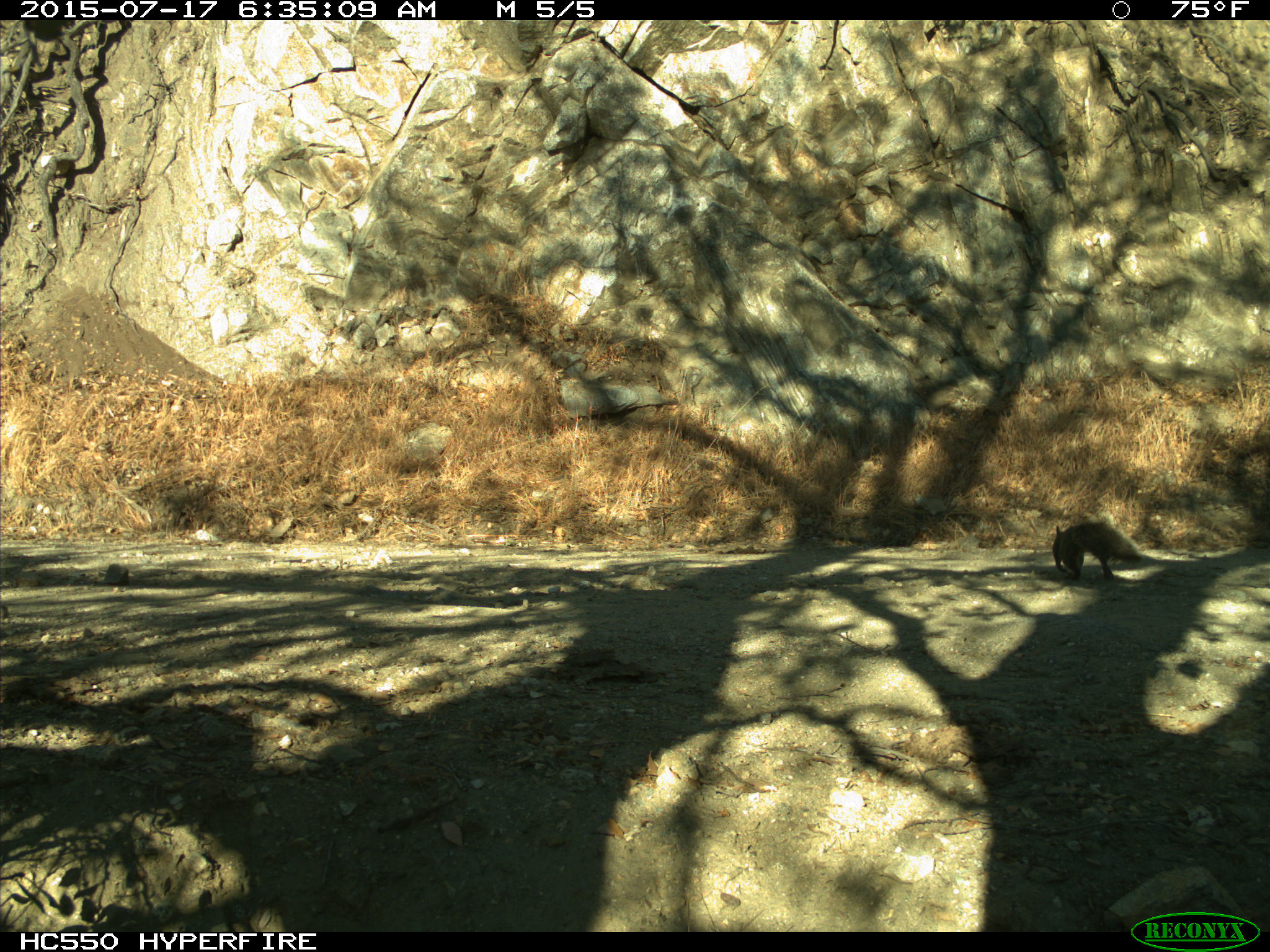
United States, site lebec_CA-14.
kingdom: Animalia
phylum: Chordata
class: Mammalia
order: Rodentia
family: Sciuridae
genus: Sciurus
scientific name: Sciurus carolinensis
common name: eastern gray squirrel